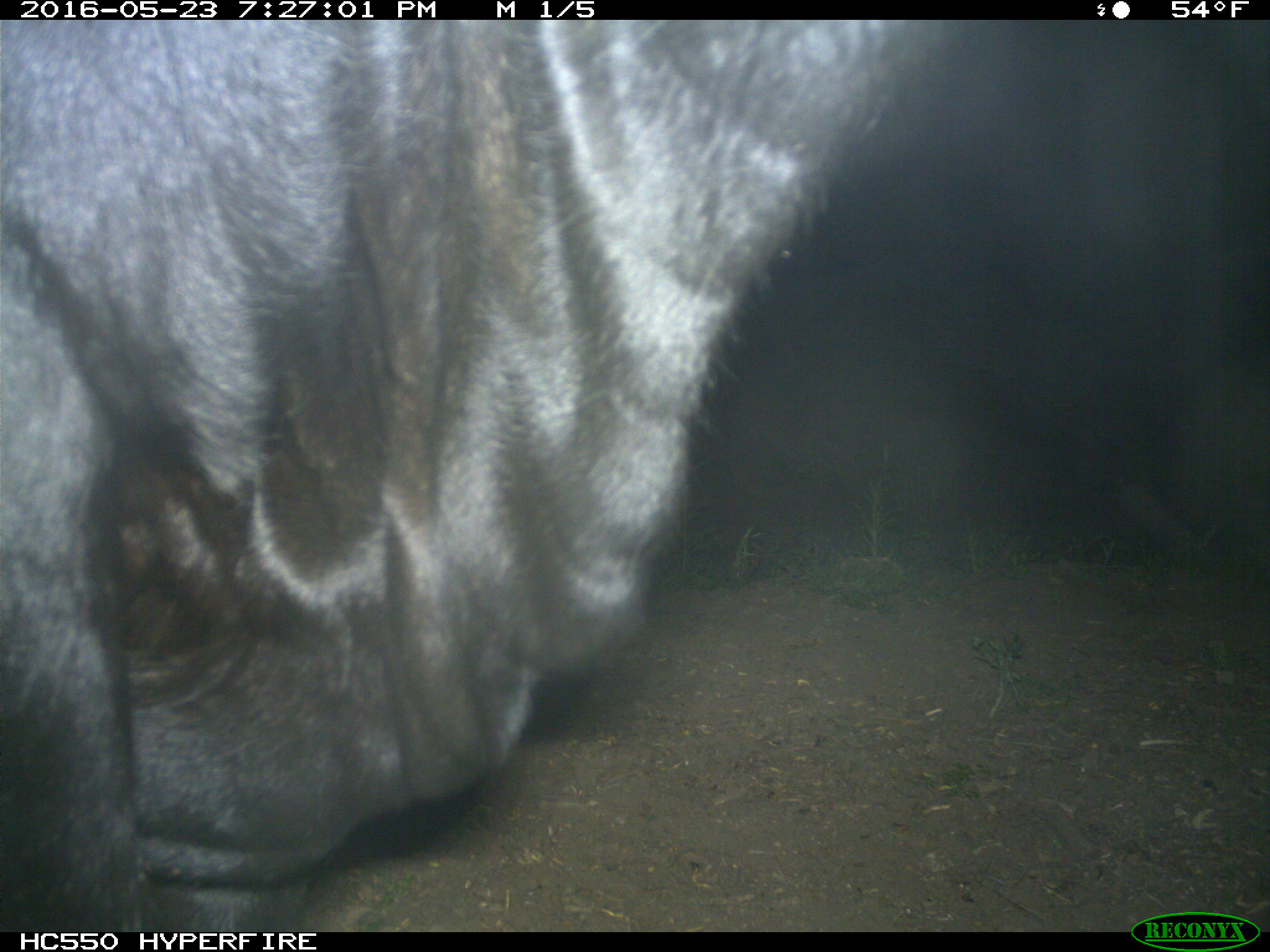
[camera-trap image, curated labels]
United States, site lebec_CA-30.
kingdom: Animalia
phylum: Chordata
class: Mammalia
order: Artiodactyla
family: Bovidae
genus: Bos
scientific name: Bos taurus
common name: domestic cow